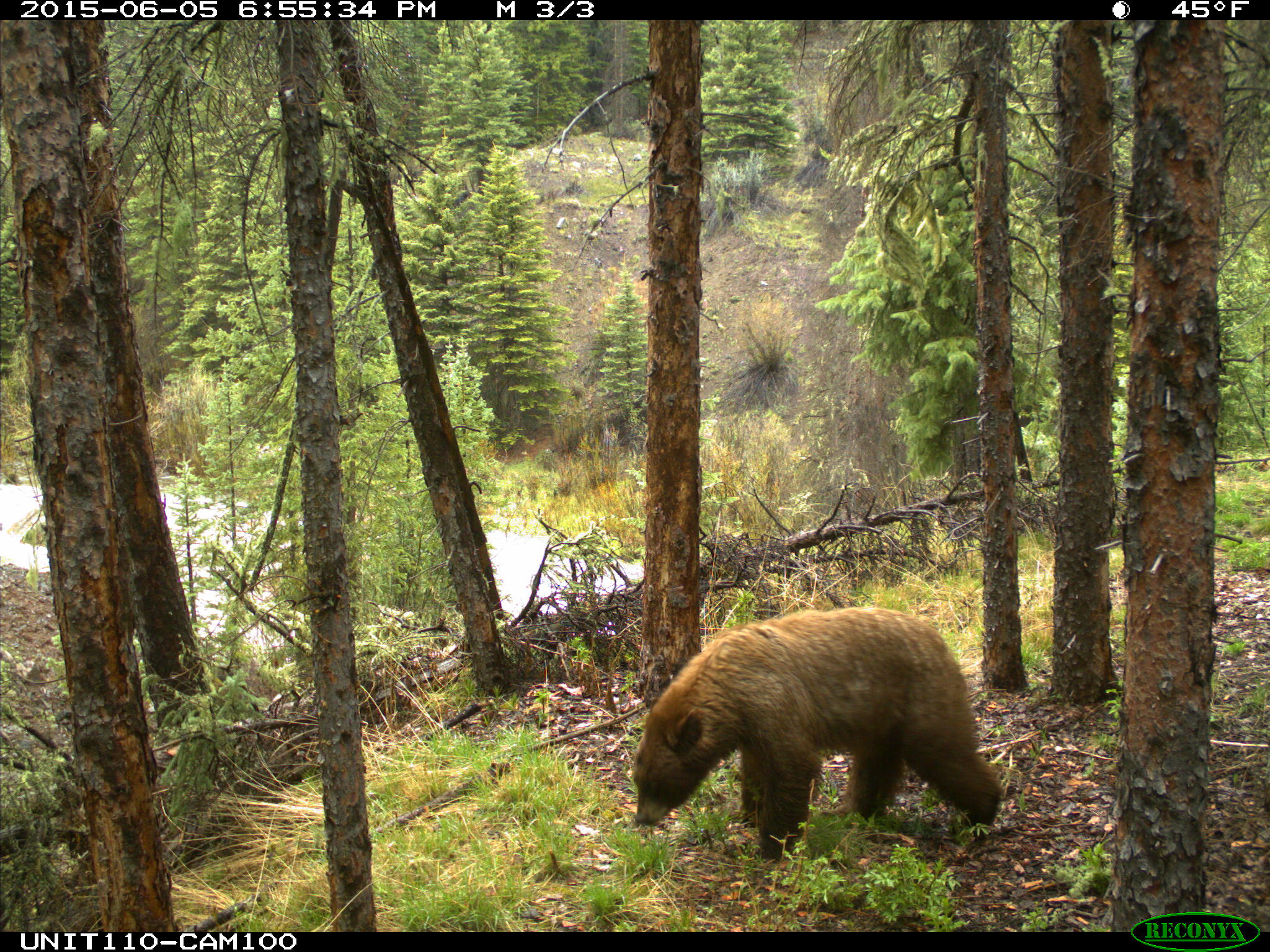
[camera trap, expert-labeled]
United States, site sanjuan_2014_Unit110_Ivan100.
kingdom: Animalia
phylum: Chordata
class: Mammalia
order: Carnivora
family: Ursidae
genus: Ursus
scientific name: Ursus americanus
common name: american black bear